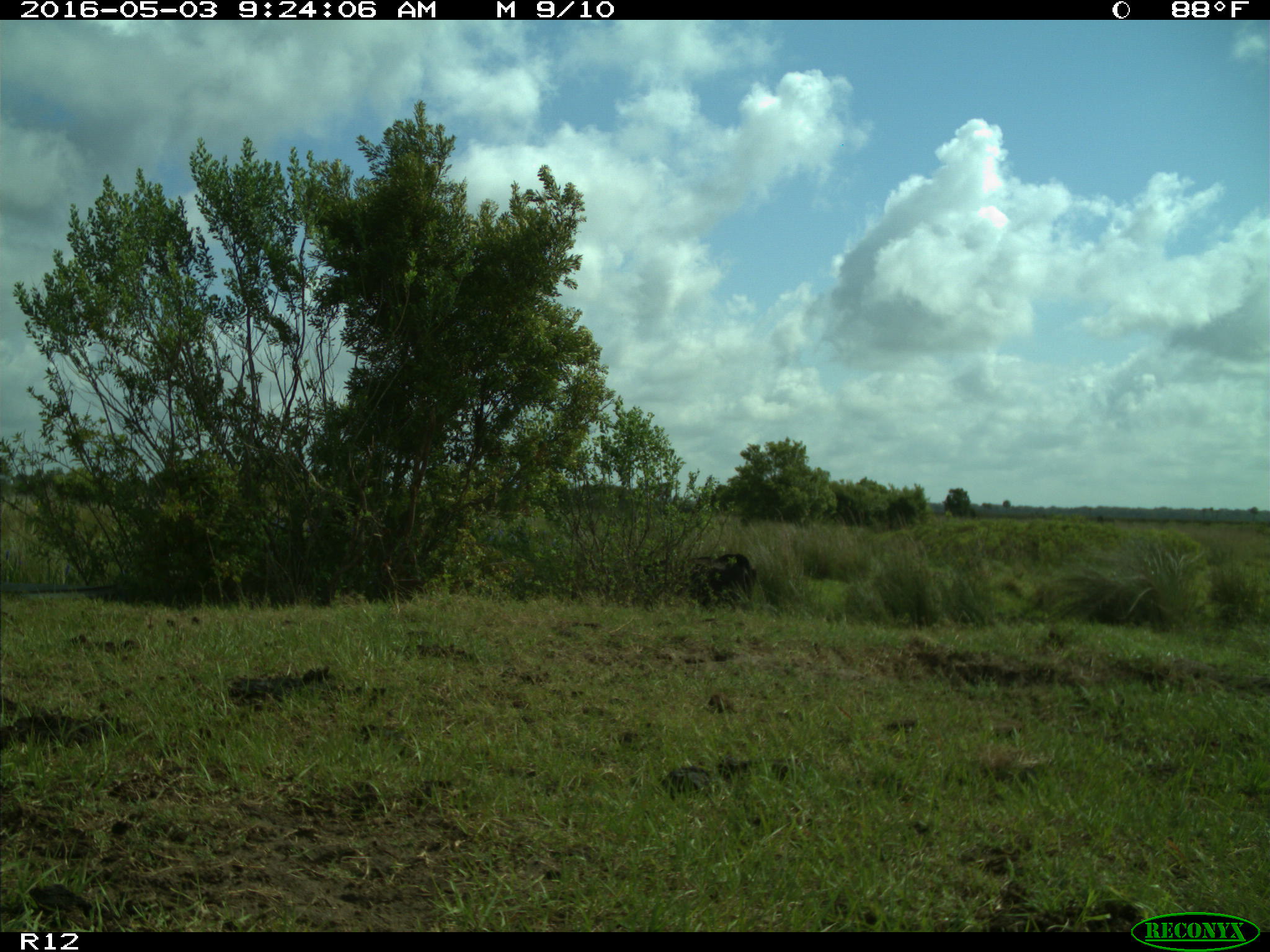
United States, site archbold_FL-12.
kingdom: Animalia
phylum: Chordata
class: Mammalia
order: Artiodactyla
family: Bovidae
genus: Bos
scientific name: Bos taurus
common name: domestic cow